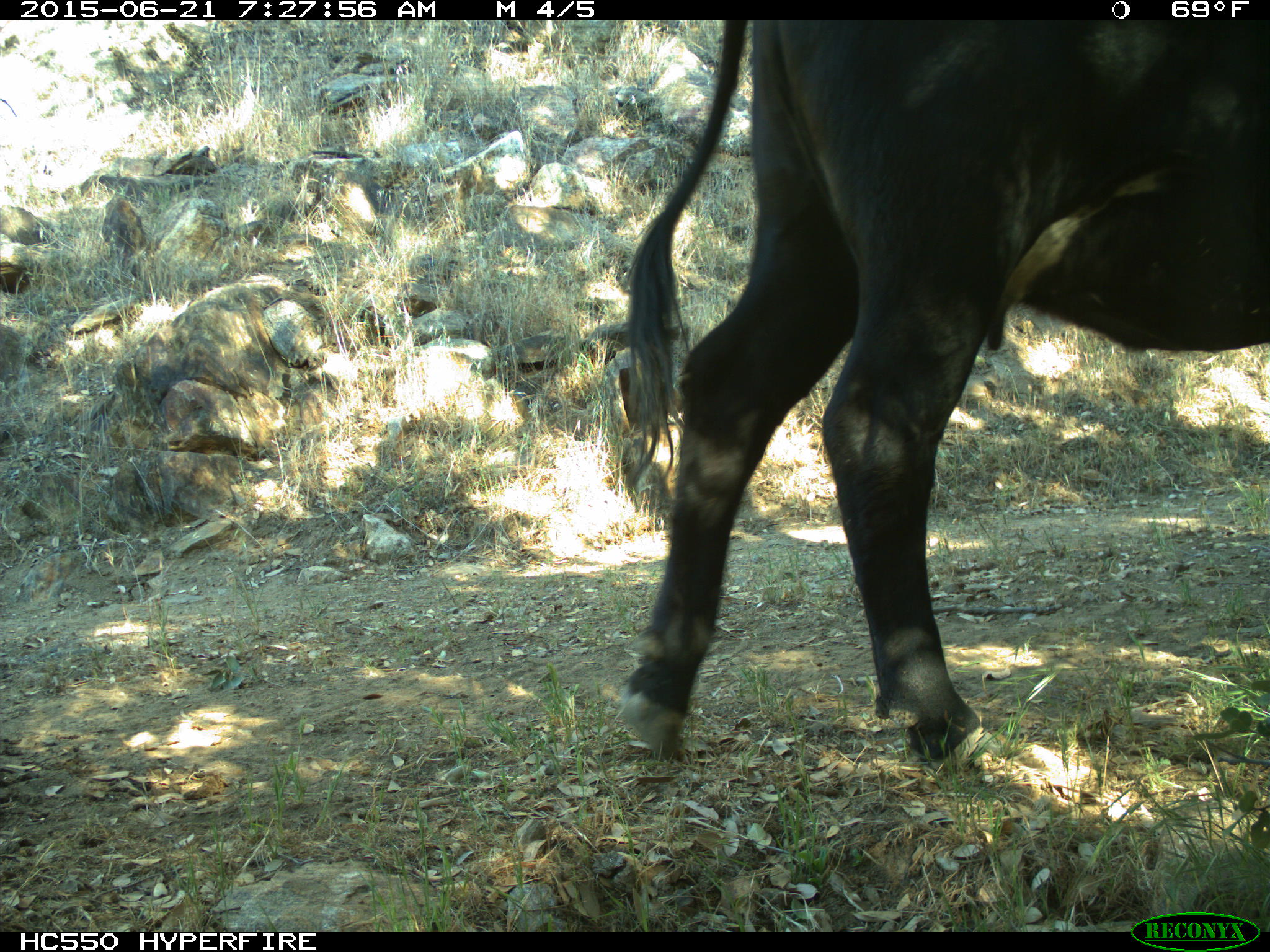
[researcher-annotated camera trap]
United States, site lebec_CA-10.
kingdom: Animalia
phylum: Chordata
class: Mammalia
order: Artiodactyla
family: Bovidae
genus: Bos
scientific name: Bos taurus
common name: domestic cow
Bos taurus (domestic cow).